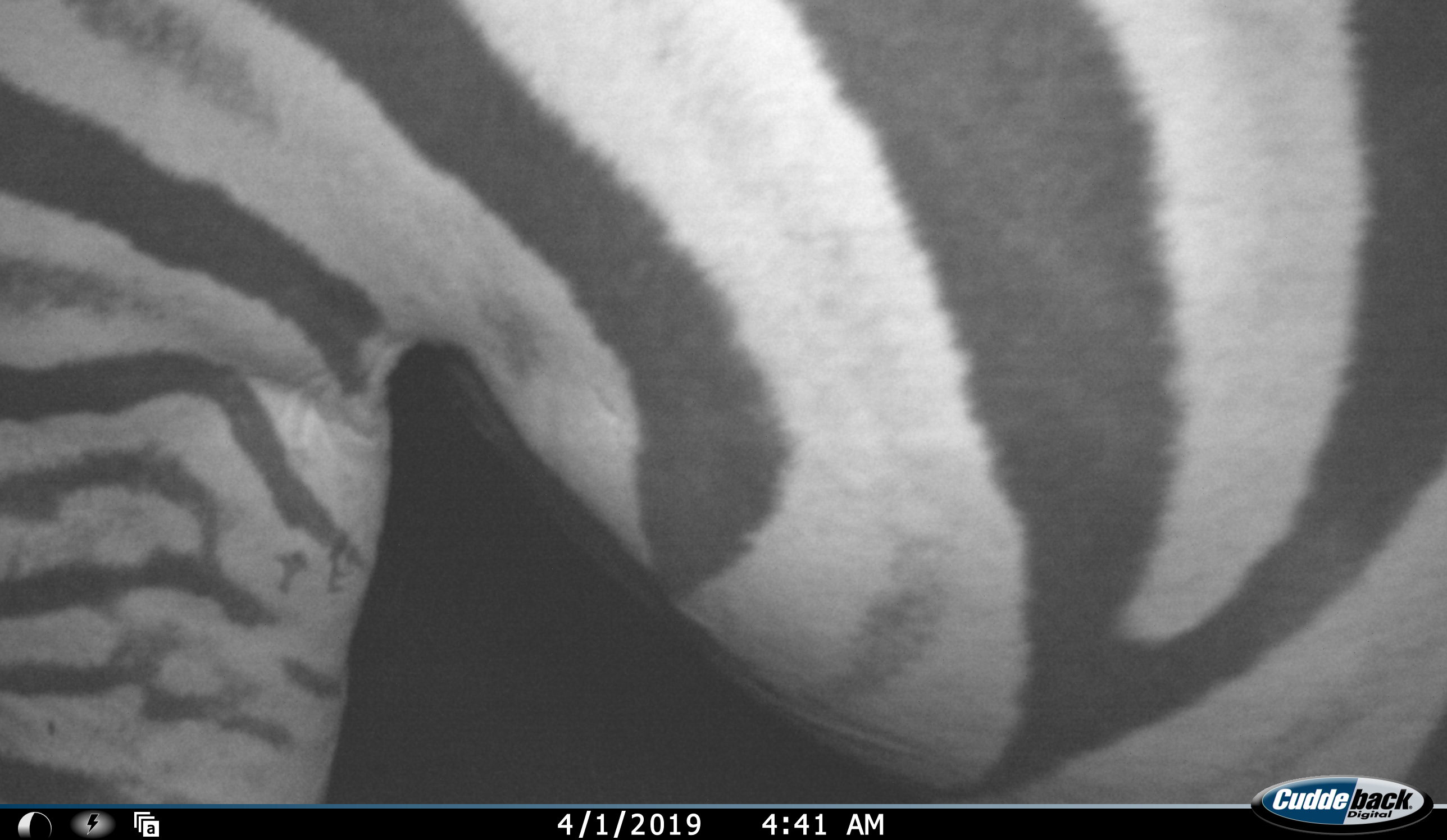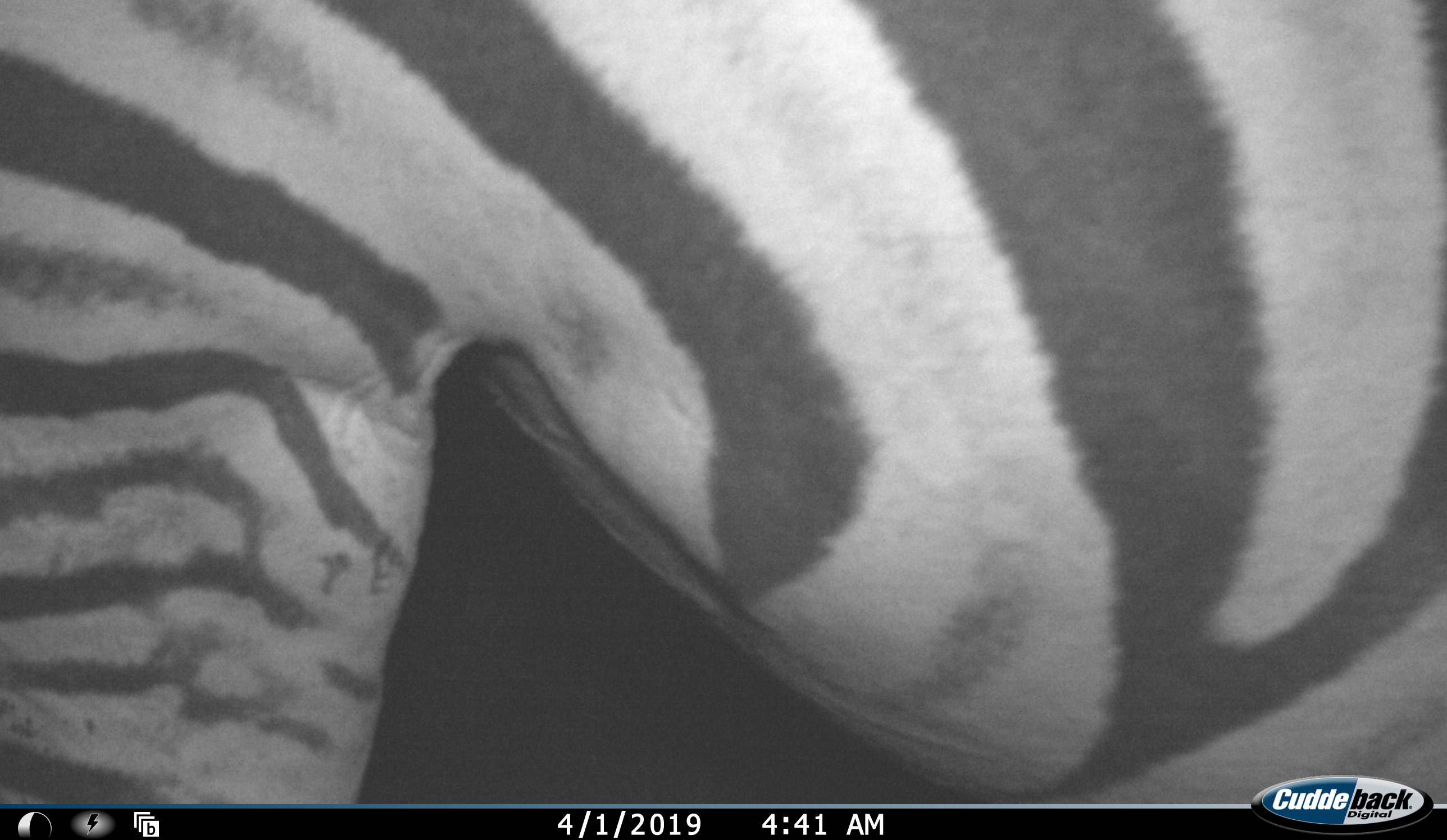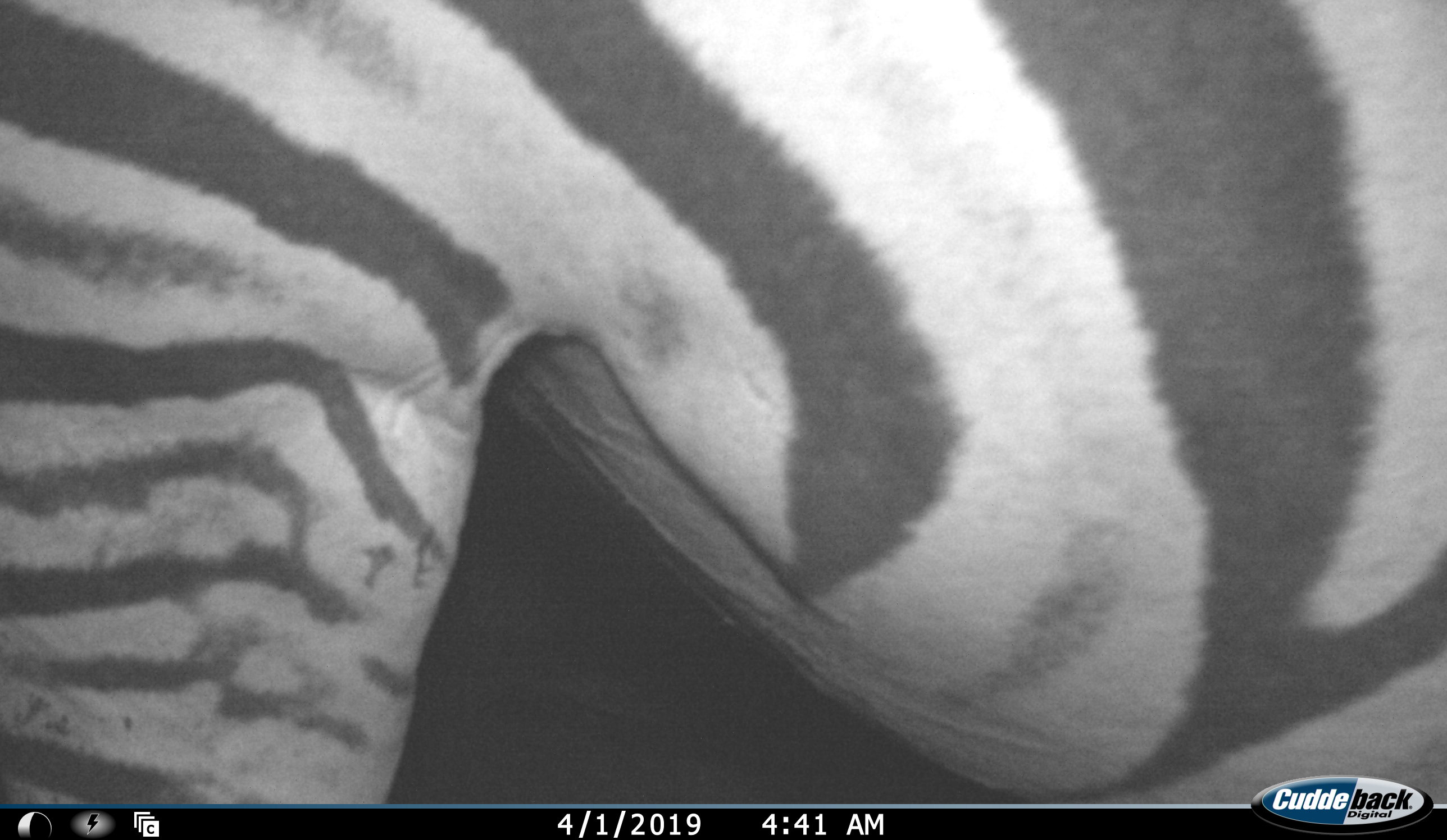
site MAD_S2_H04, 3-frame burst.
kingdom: Animalia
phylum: Chordata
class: Mammalia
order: Perissodactyla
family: Equidae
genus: Equus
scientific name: Equus quagga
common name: plains zebra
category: zebraplains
Zebraplains (plains zebra) (Equus quagga), count 1. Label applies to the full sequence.